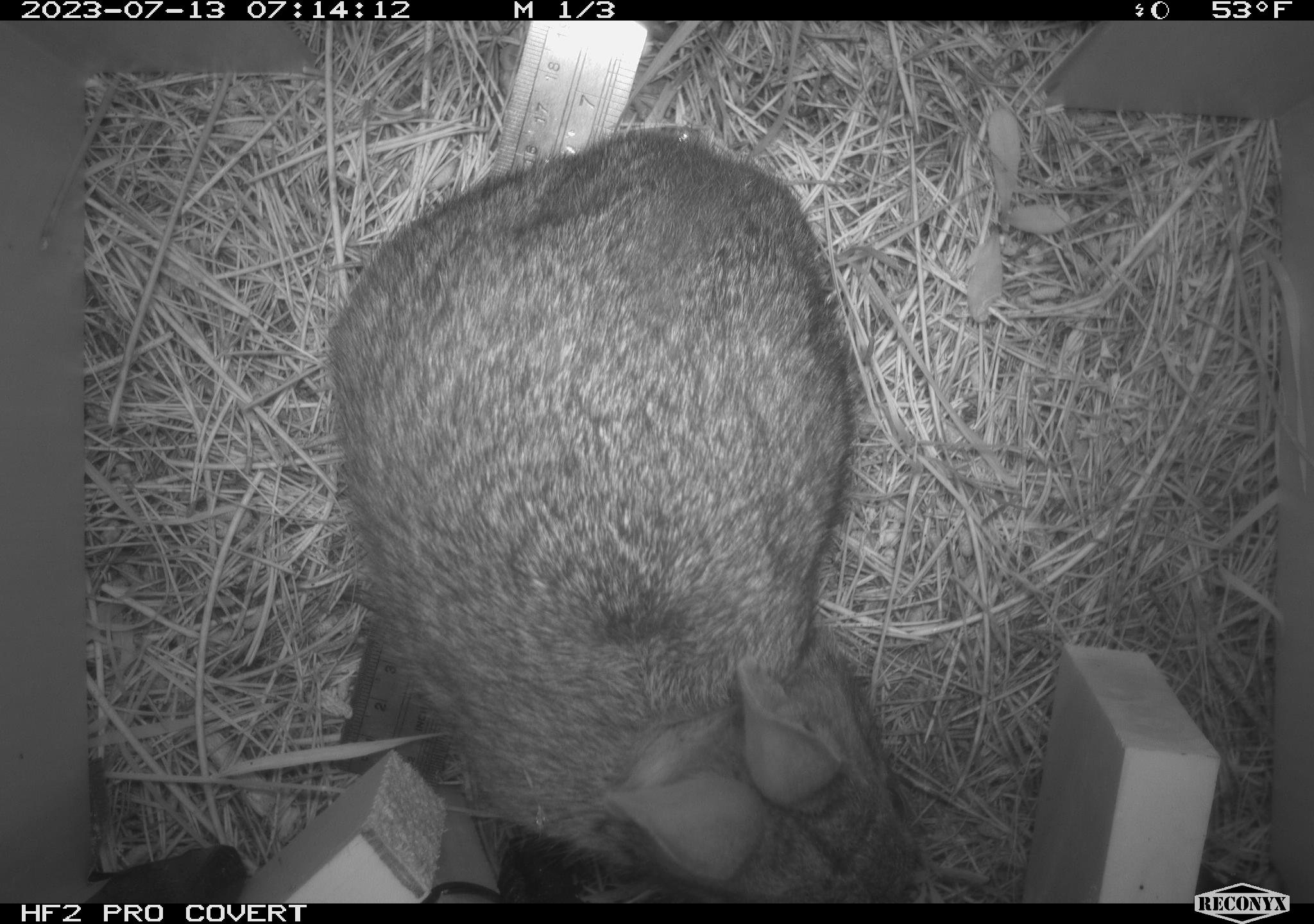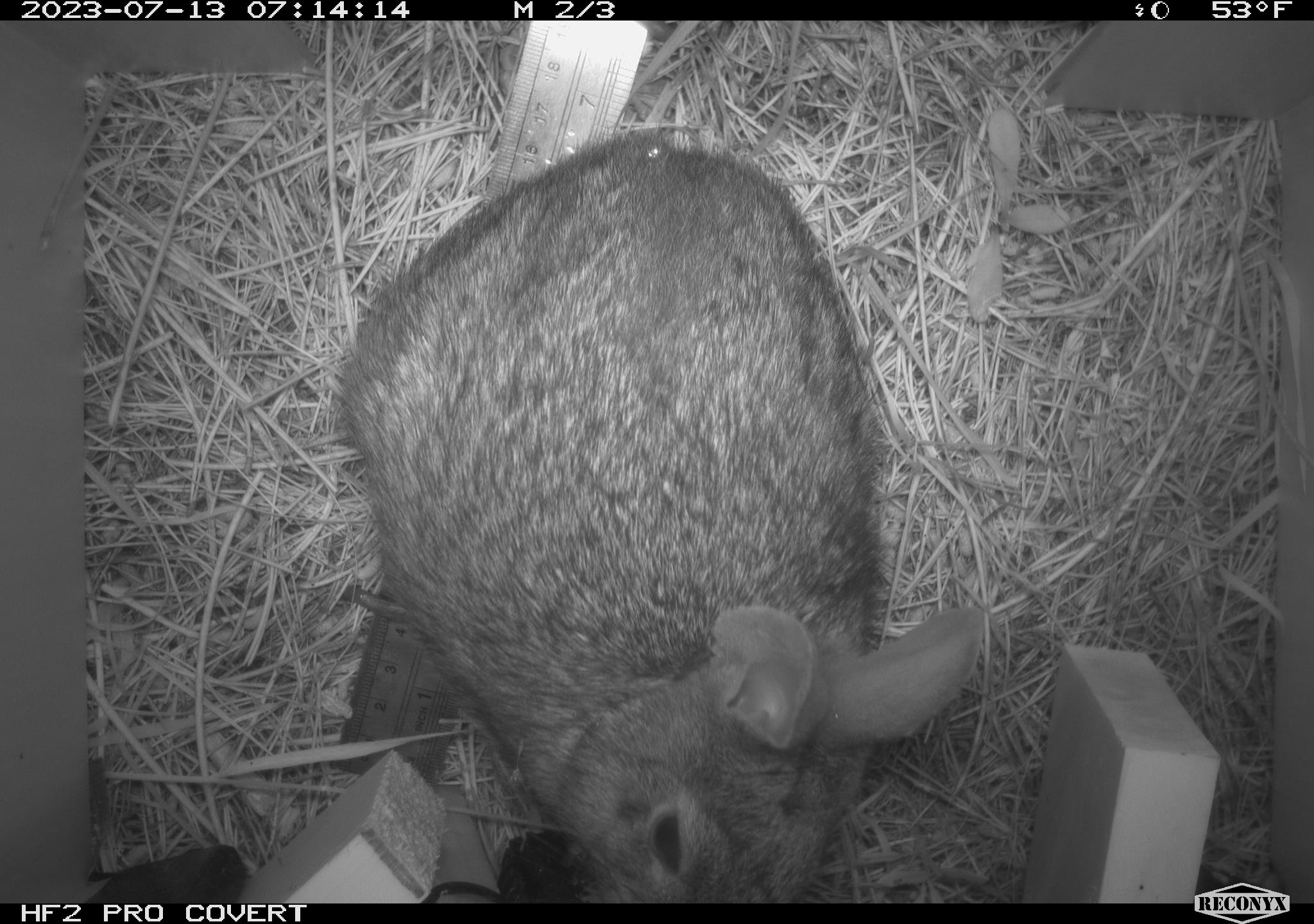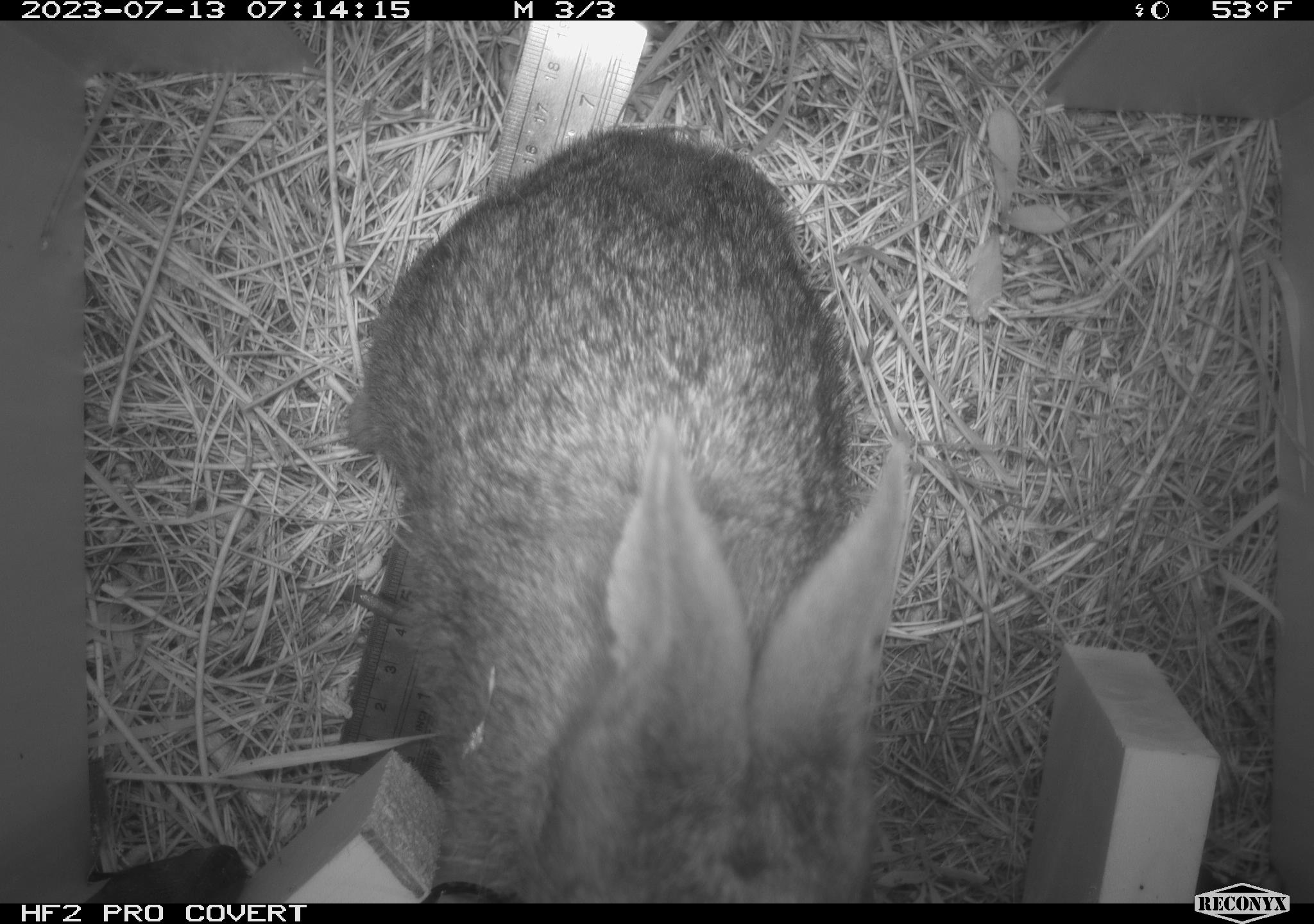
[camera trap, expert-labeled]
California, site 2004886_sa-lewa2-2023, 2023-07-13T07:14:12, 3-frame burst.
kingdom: Animalia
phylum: Chordata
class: Mammalia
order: Lagomorpha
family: Leporidae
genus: Sylvilagus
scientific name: Sylvilagus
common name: cottontail rabbits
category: sylvilagus species